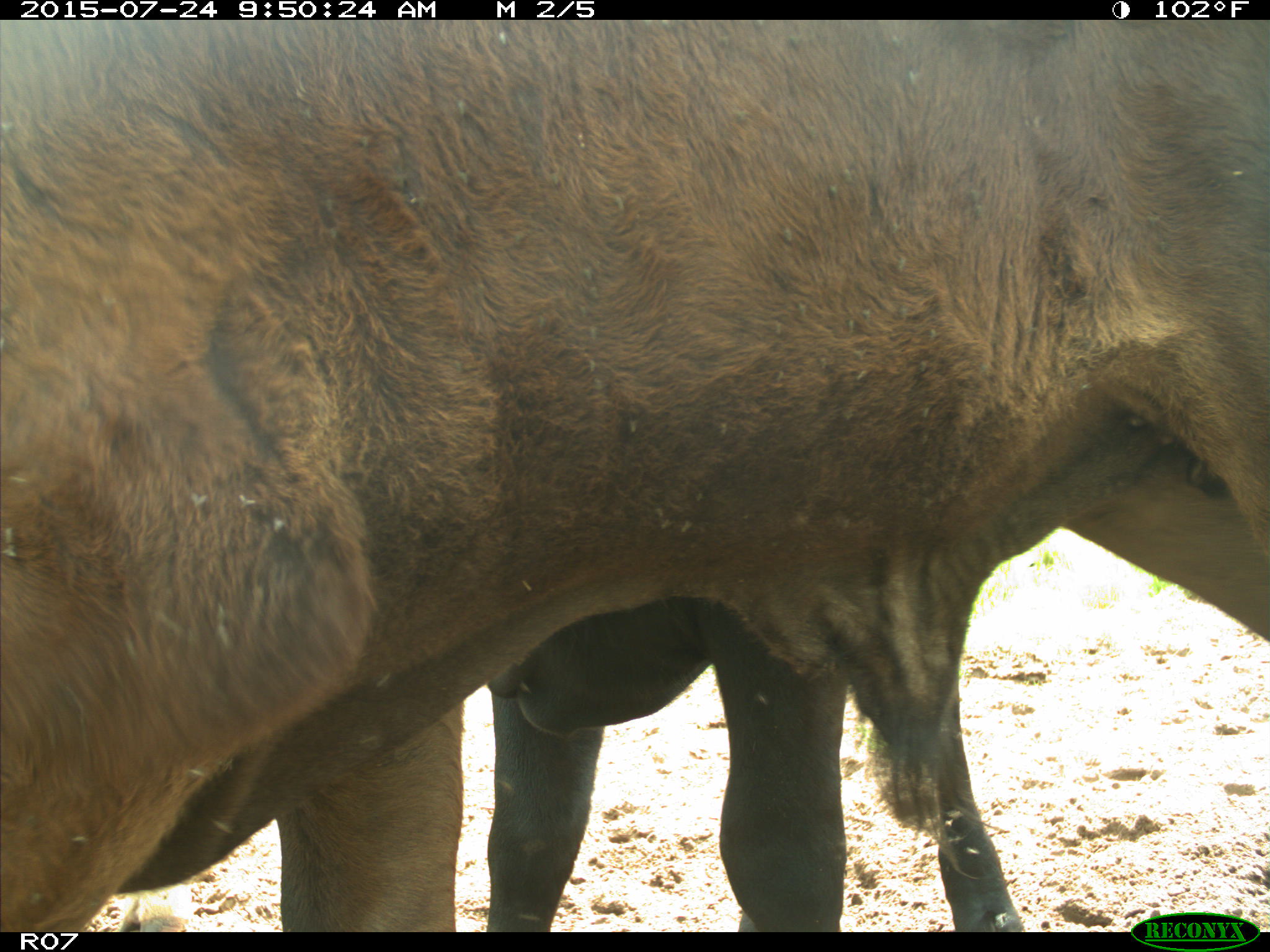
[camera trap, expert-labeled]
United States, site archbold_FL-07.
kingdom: Animalia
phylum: Chordata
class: Mammalia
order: Artiodactyla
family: Bovidae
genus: Bos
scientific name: Bos taurus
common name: domestic cow